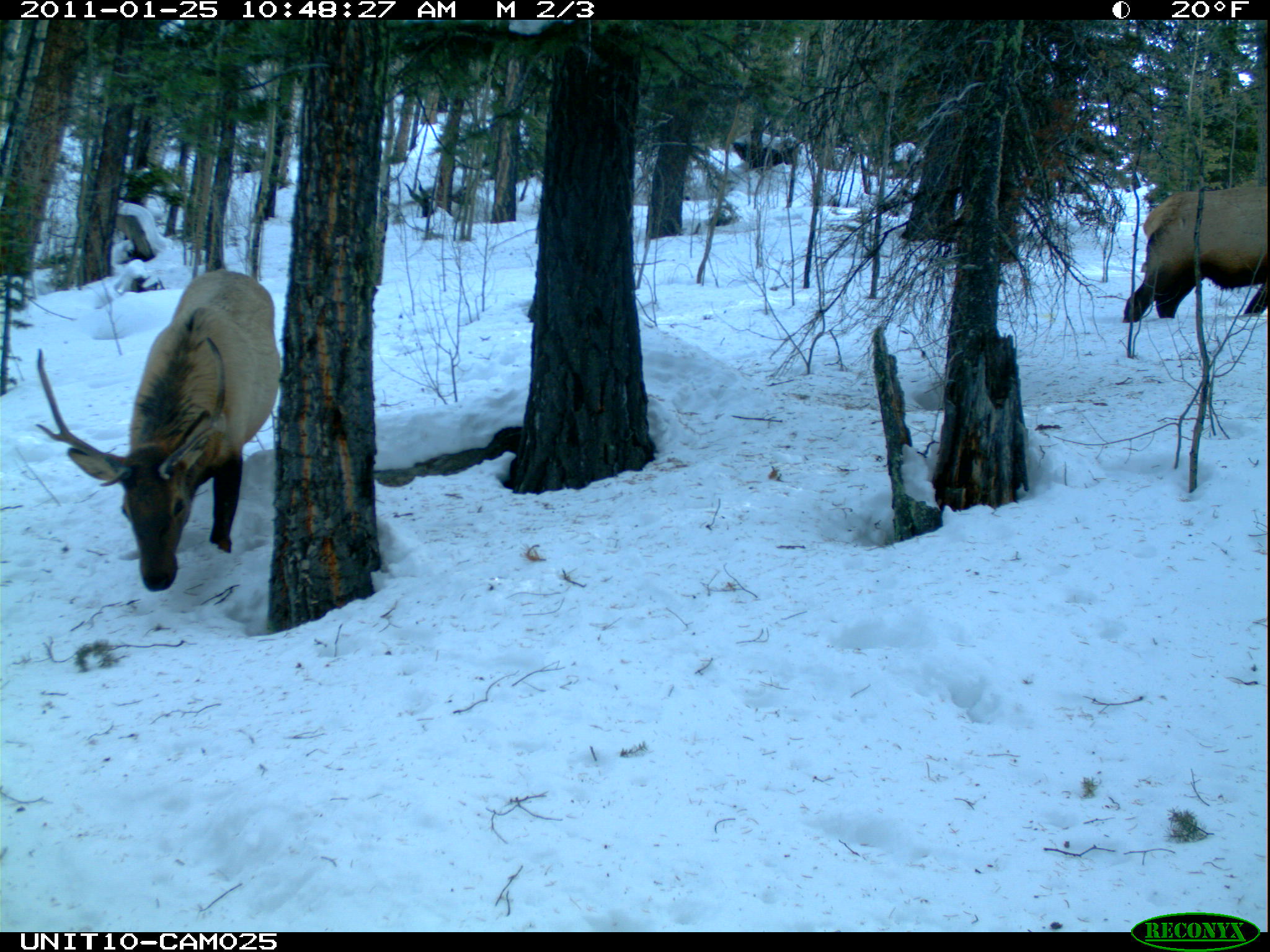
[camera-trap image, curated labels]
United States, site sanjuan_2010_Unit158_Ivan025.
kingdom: Animalia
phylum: Chordata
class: Mammalia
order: Artiodactyla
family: Cervidae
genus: Cervus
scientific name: Cervus elaphus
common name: red deer